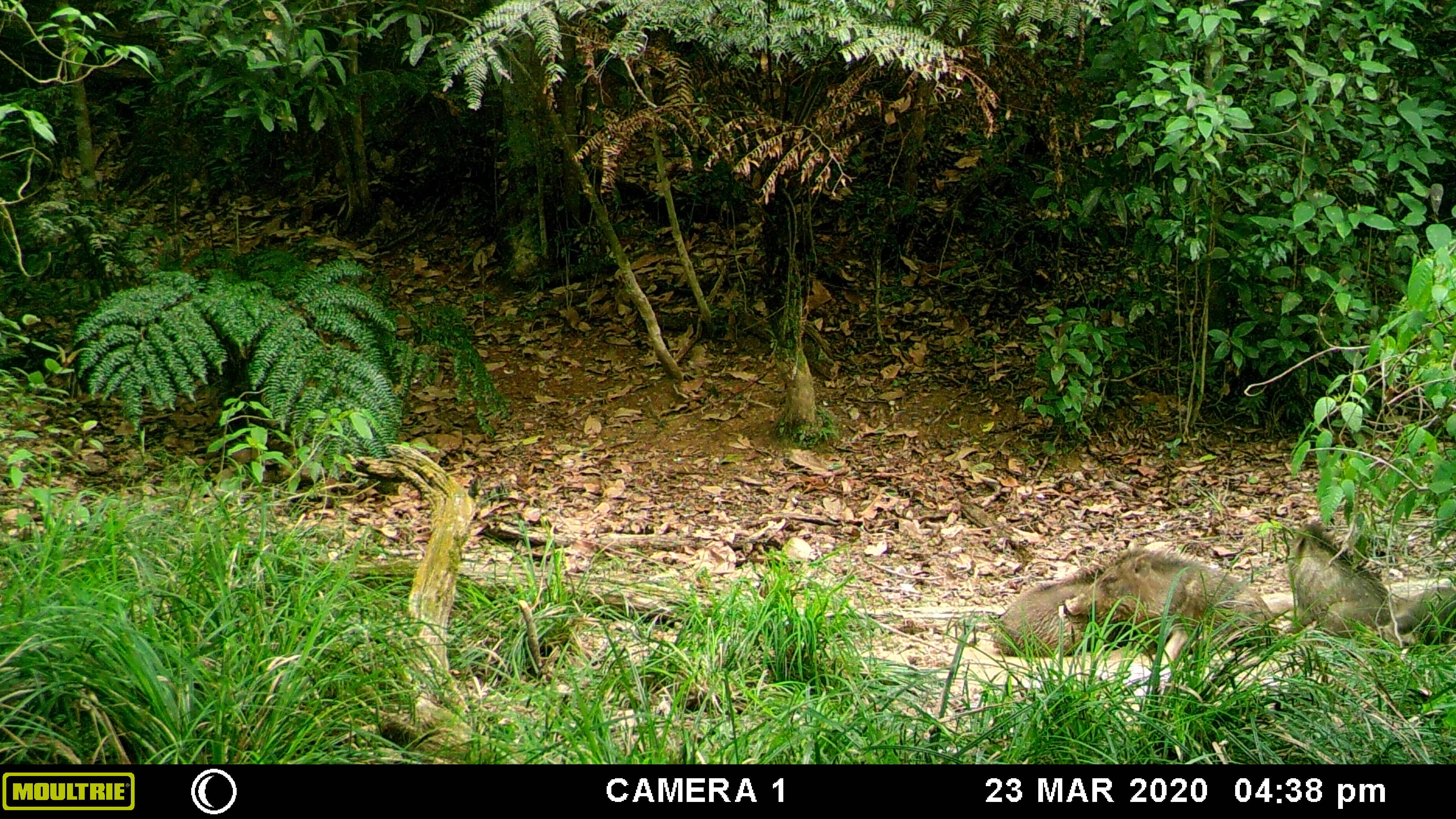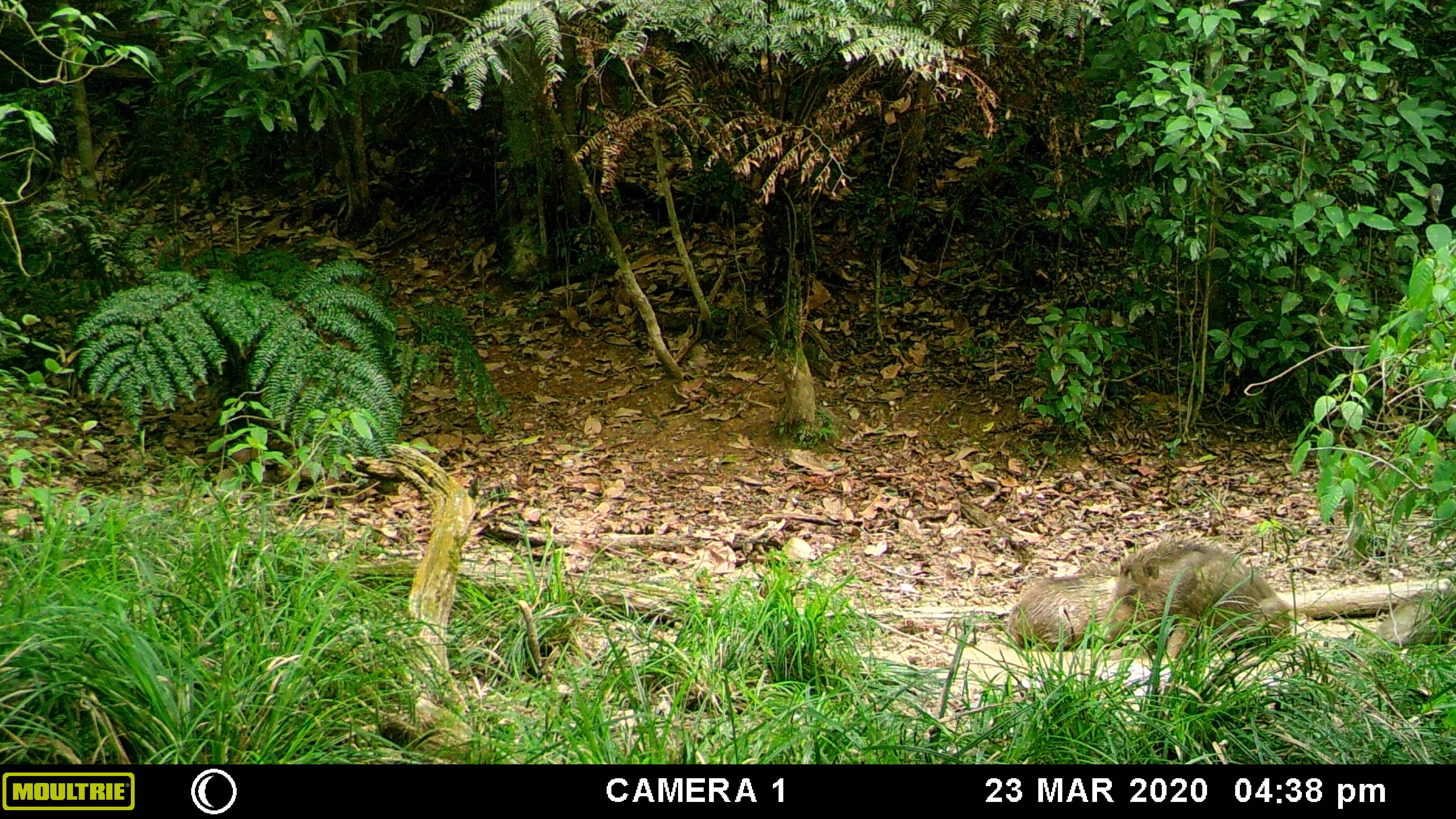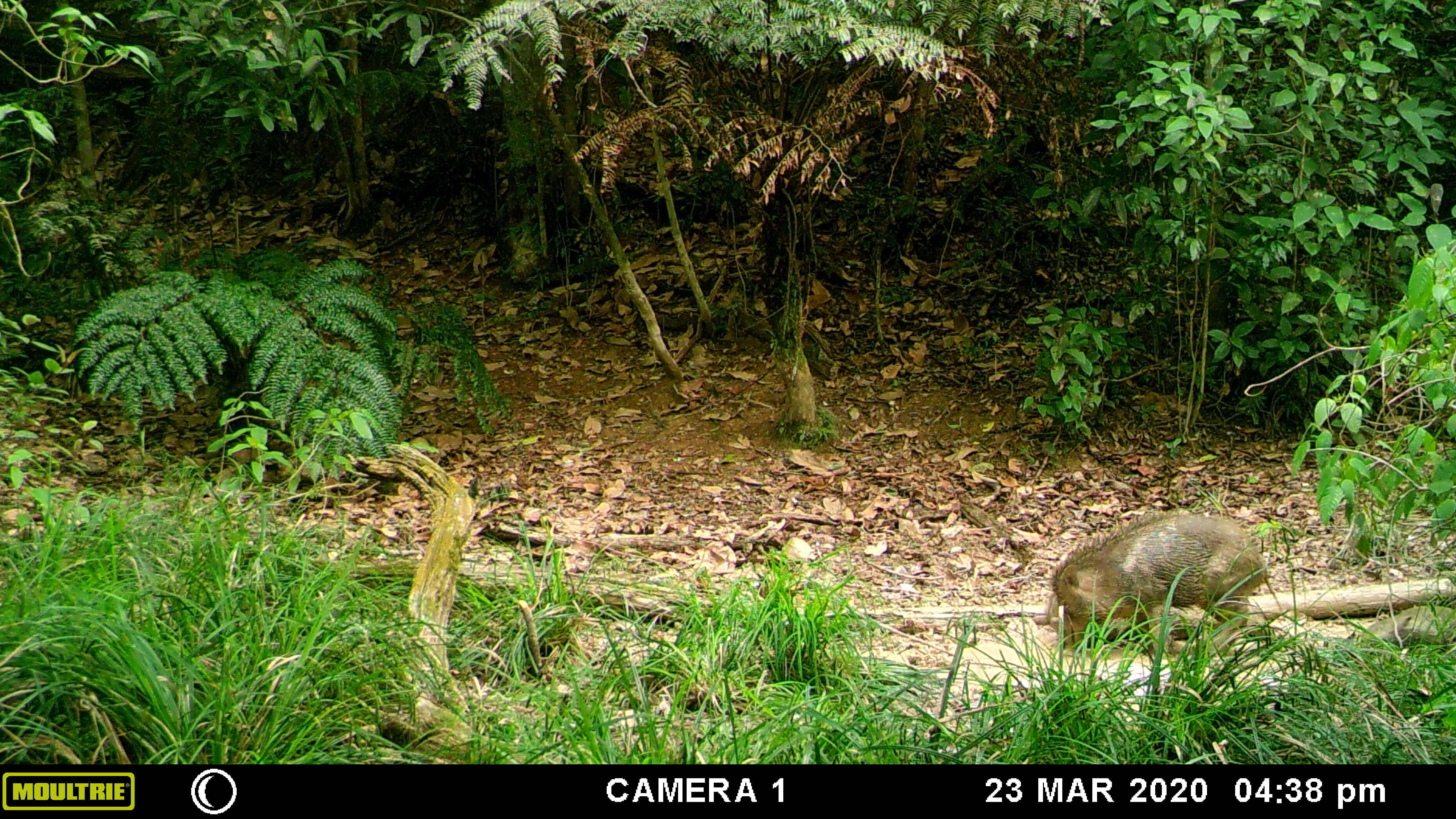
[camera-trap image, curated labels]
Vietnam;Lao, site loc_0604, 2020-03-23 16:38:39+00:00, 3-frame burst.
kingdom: Animalia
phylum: Chordata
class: Mammalia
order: Artiodactyla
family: Suidae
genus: Sus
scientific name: Sus scrofa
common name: eurasian wild pig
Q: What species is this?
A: Eurasian wild pig (Sus scrofa).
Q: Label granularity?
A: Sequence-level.